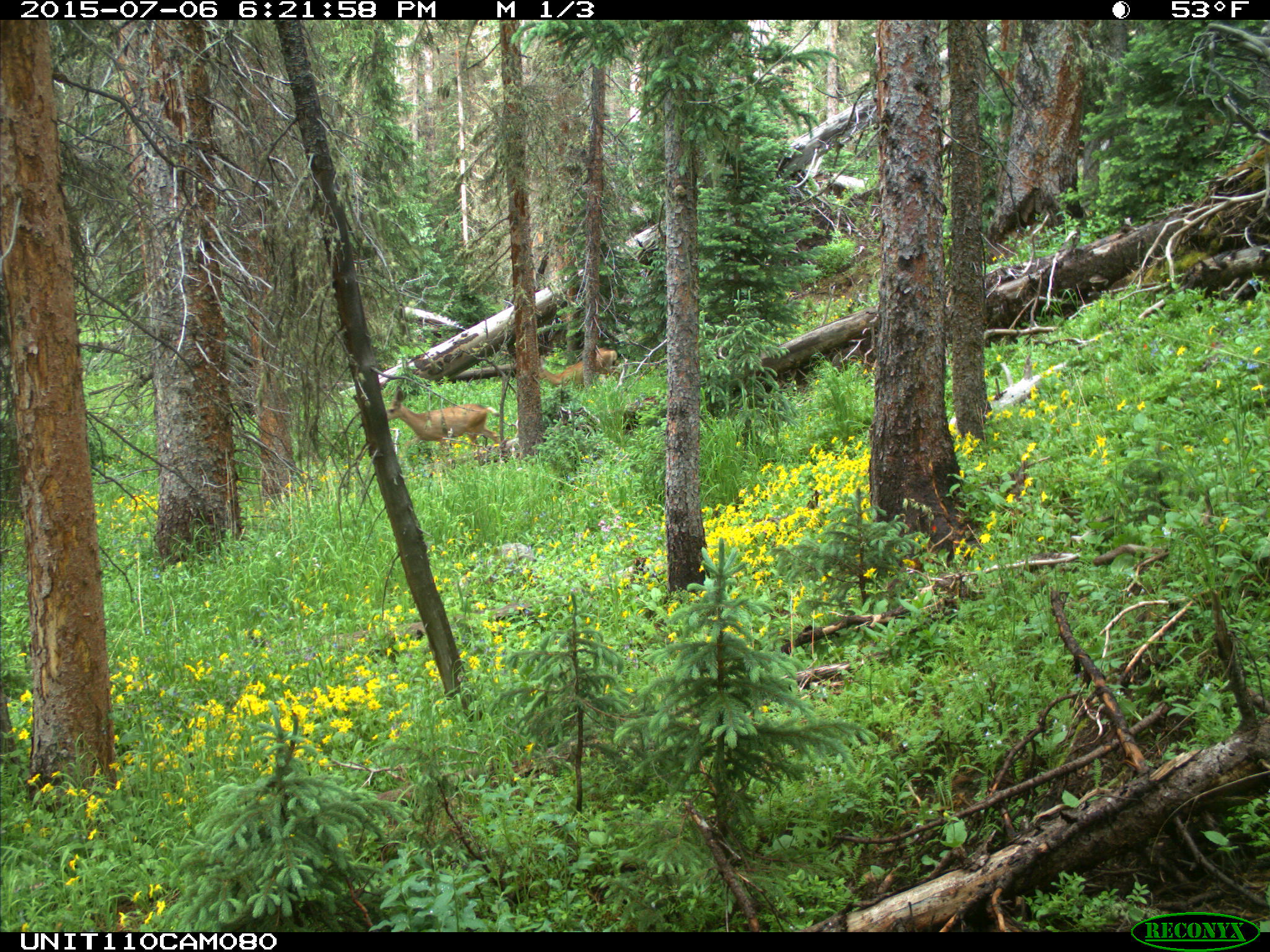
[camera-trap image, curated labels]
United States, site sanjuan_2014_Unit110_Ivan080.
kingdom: Animalia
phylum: Chordata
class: Mammalia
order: Artiodactyla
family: Cervidae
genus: Odocoileus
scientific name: Odocoileus hemionus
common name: mule deer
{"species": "Odocoileus hemionus (mule deer)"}